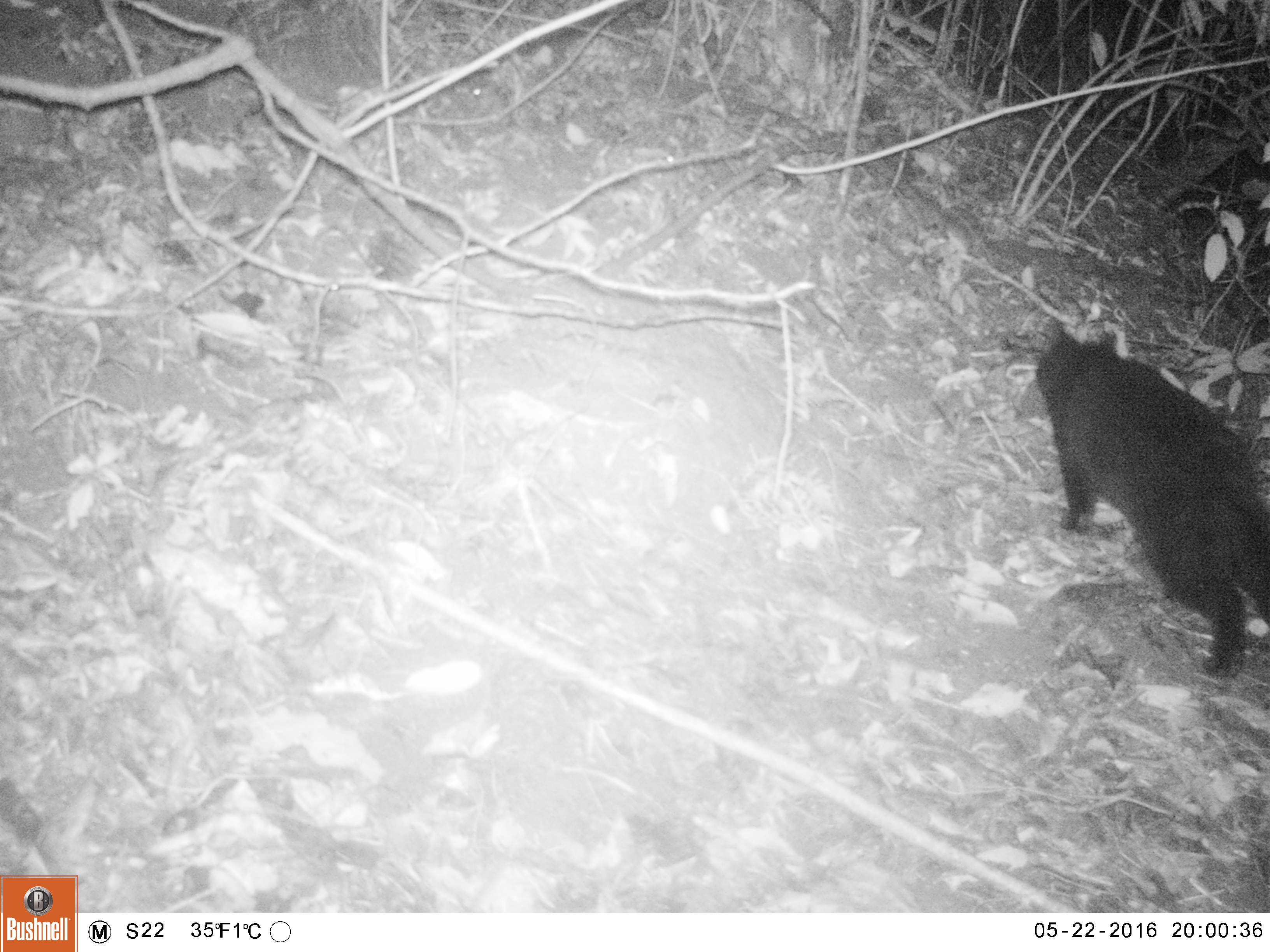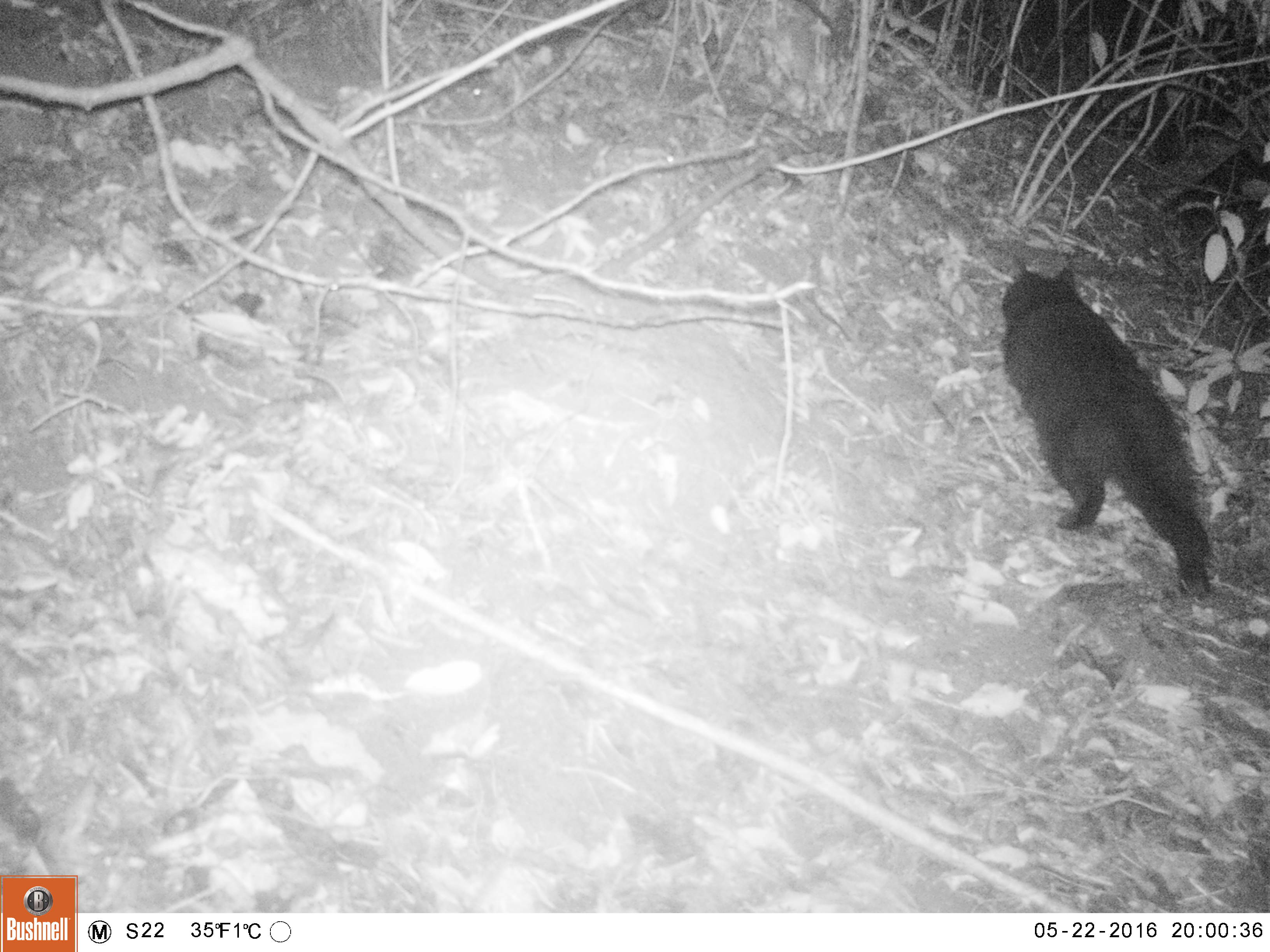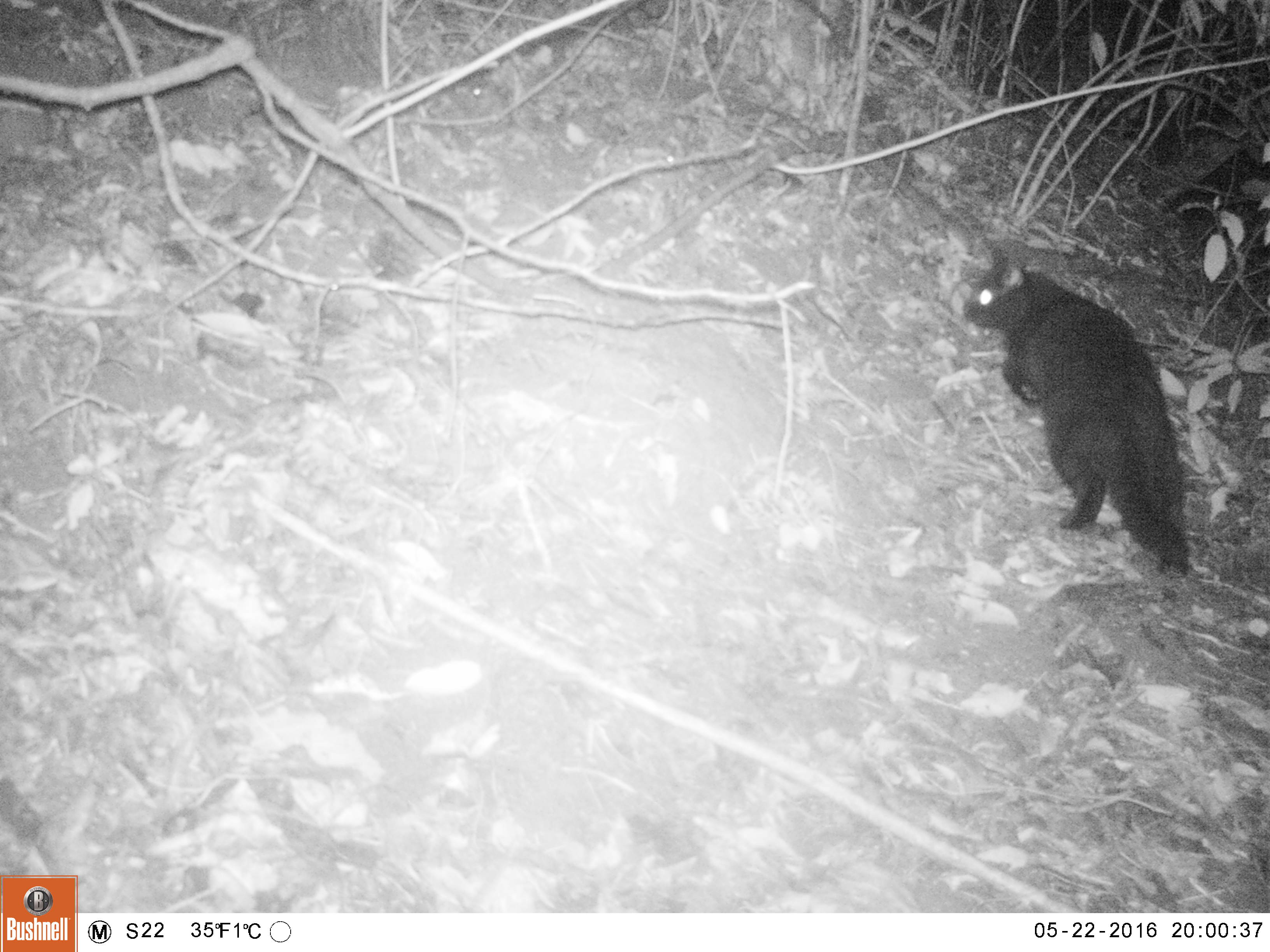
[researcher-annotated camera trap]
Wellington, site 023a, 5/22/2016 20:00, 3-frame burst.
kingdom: Animalia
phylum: Chordata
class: Mammalia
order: Carnivora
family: Felidae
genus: Felis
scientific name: Felis catus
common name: cat